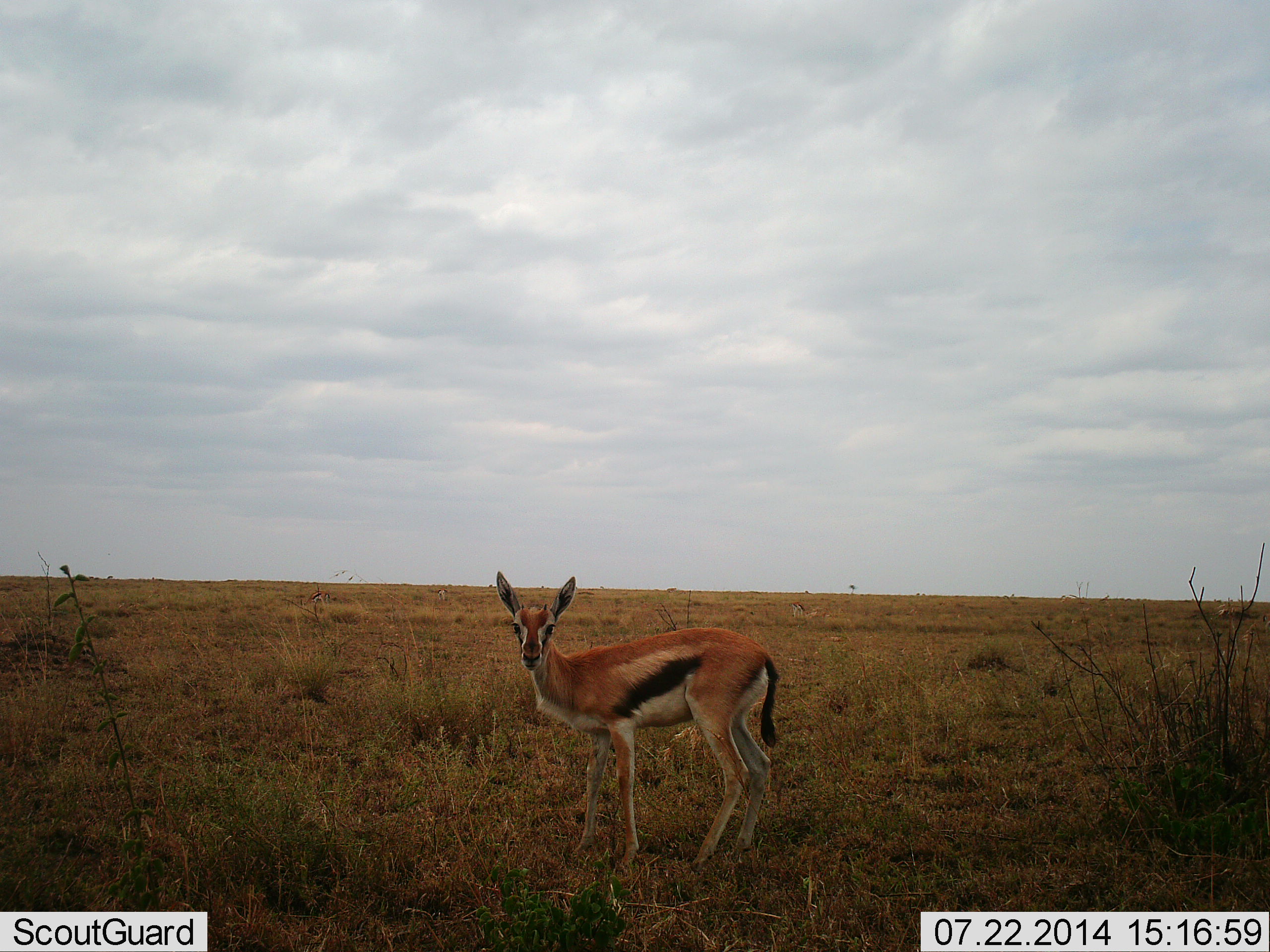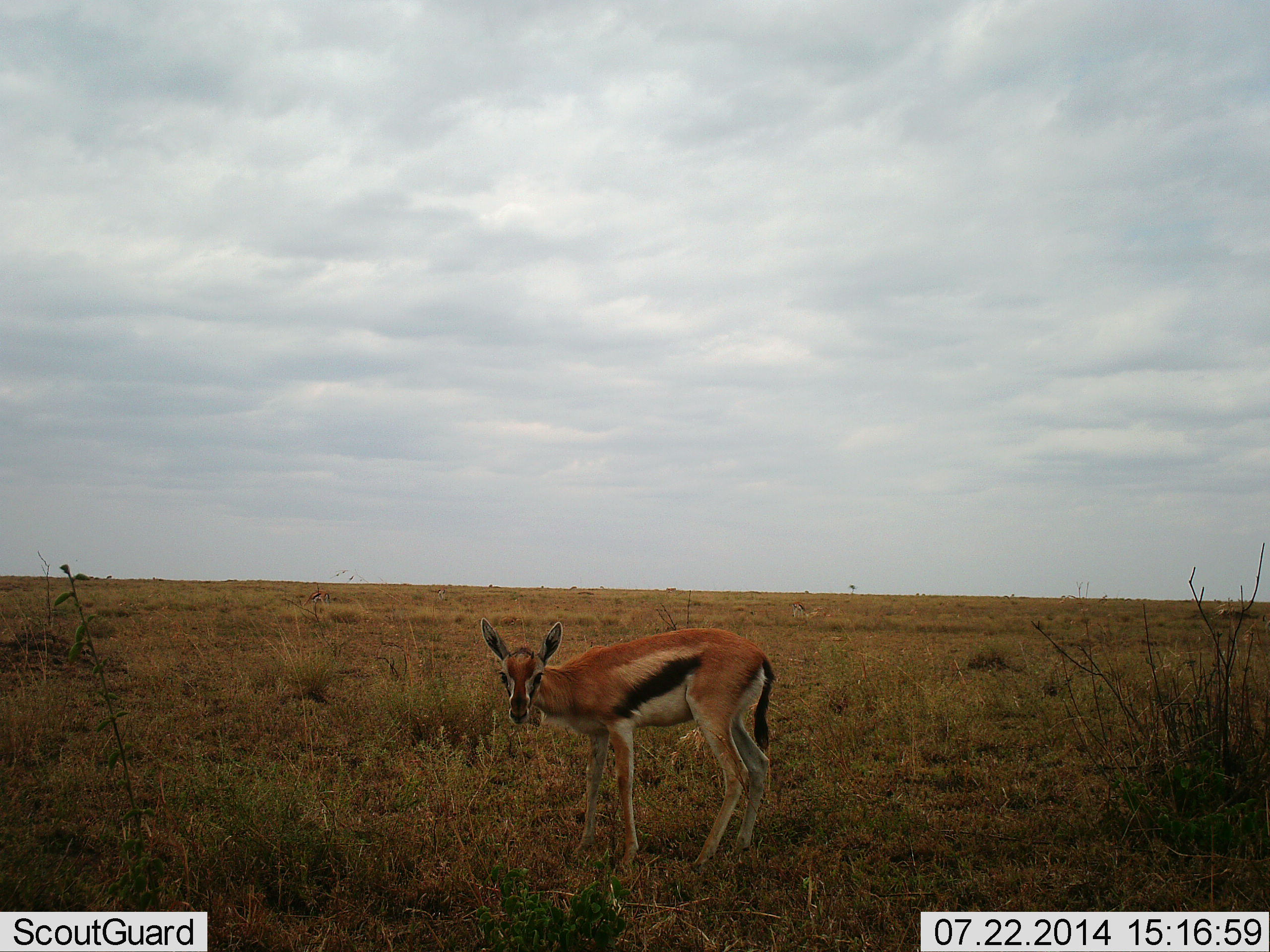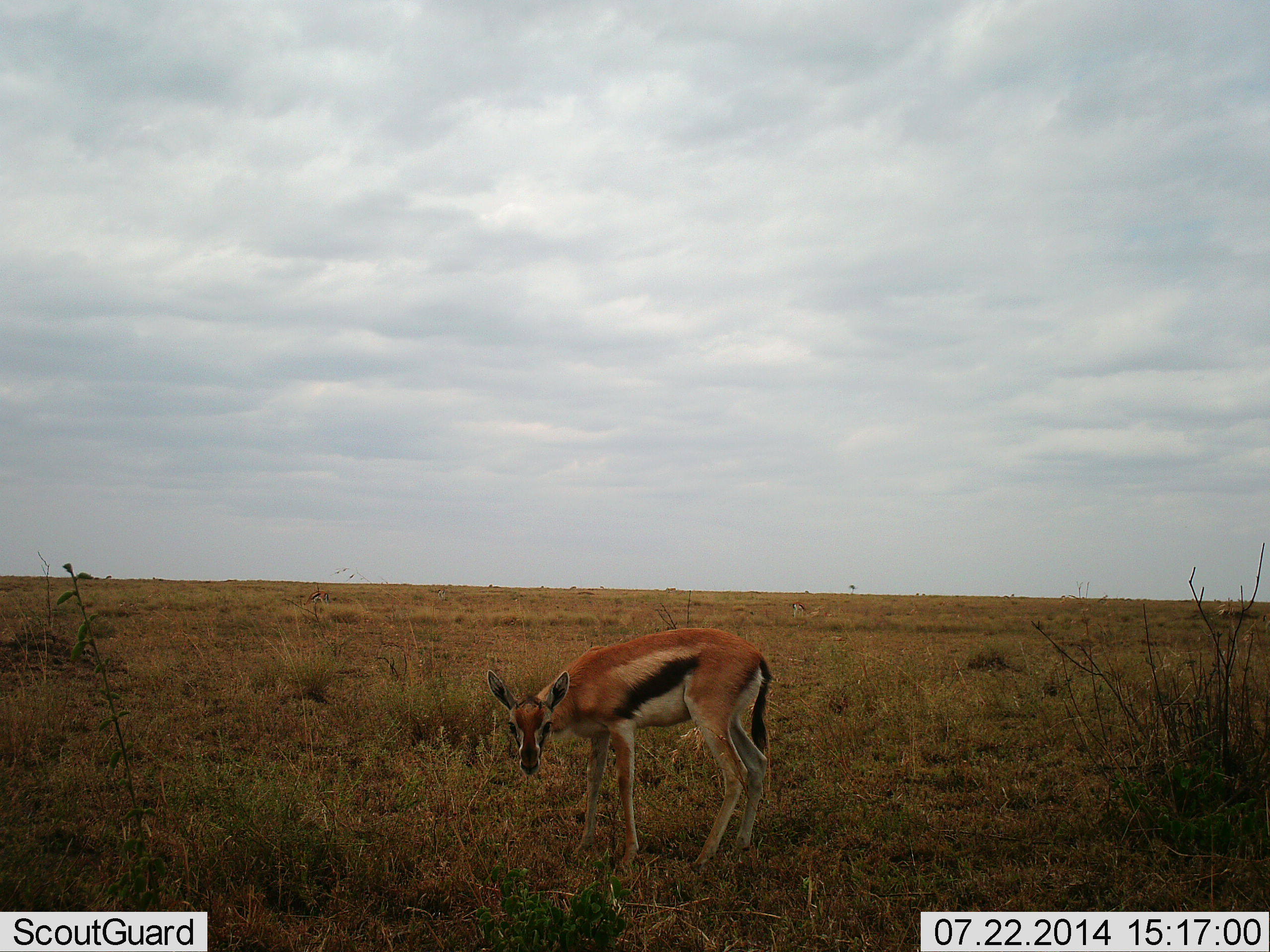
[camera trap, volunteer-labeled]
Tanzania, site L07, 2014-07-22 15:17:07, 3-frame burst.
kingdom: Animalia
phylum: Chordata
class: Mammalia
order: Artiodactyla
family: Bovidae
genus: Eudorcas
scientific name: Eudorcas thomsonii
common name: thomson's gazelle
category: gazellethomsons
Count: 1.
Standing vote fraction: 90%.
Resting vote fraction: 0%.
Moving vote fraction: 10%.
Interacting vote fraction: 0%.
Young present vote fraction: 20%.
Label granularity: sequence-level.